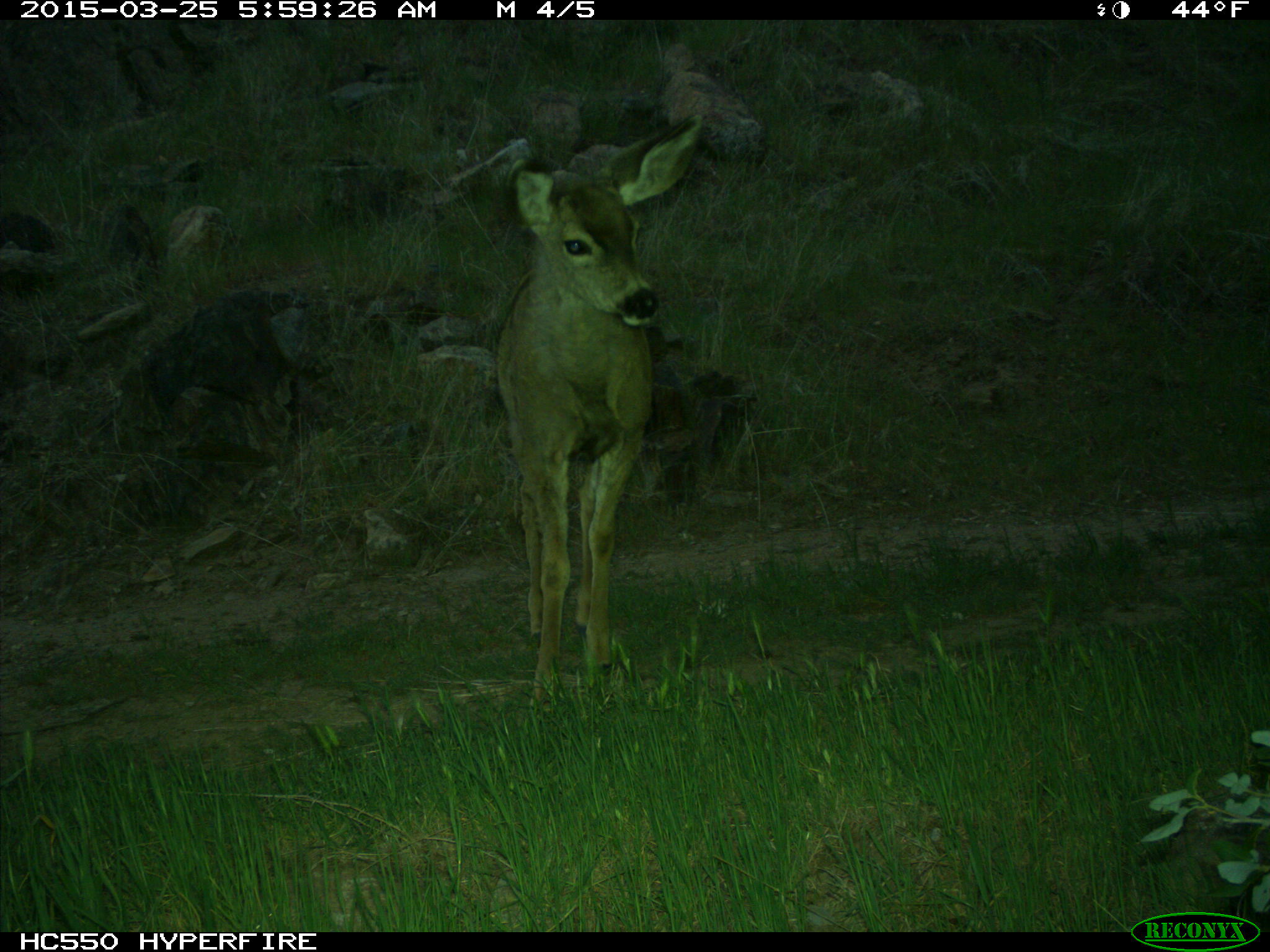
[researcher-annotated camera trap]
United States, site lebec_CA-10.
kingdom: Animalia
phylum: Chordata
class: Mammalia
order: Artiodactyla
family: Cervidae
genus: Odocoileus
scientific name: Odocoileus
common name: deer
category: unidentified deer